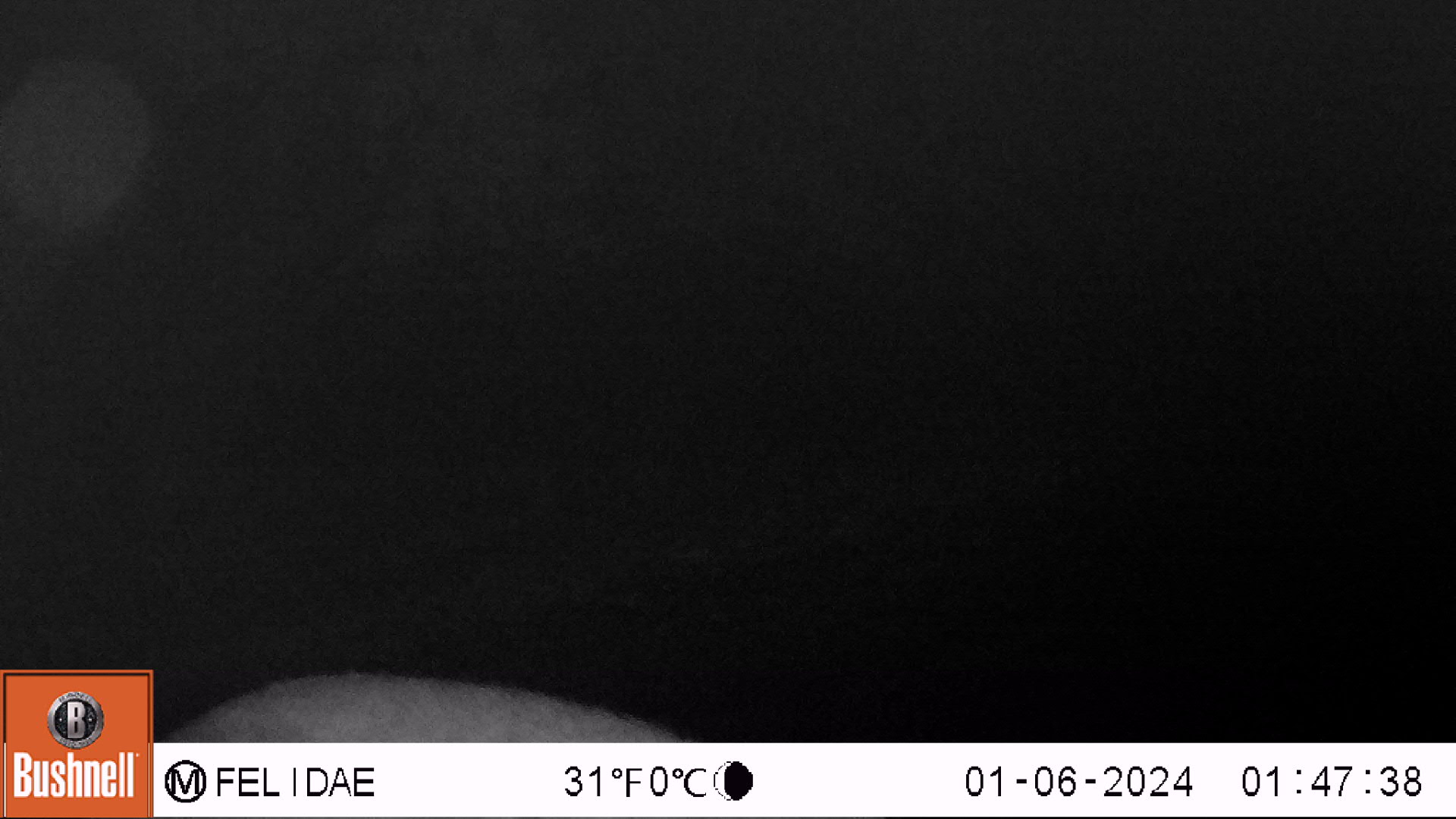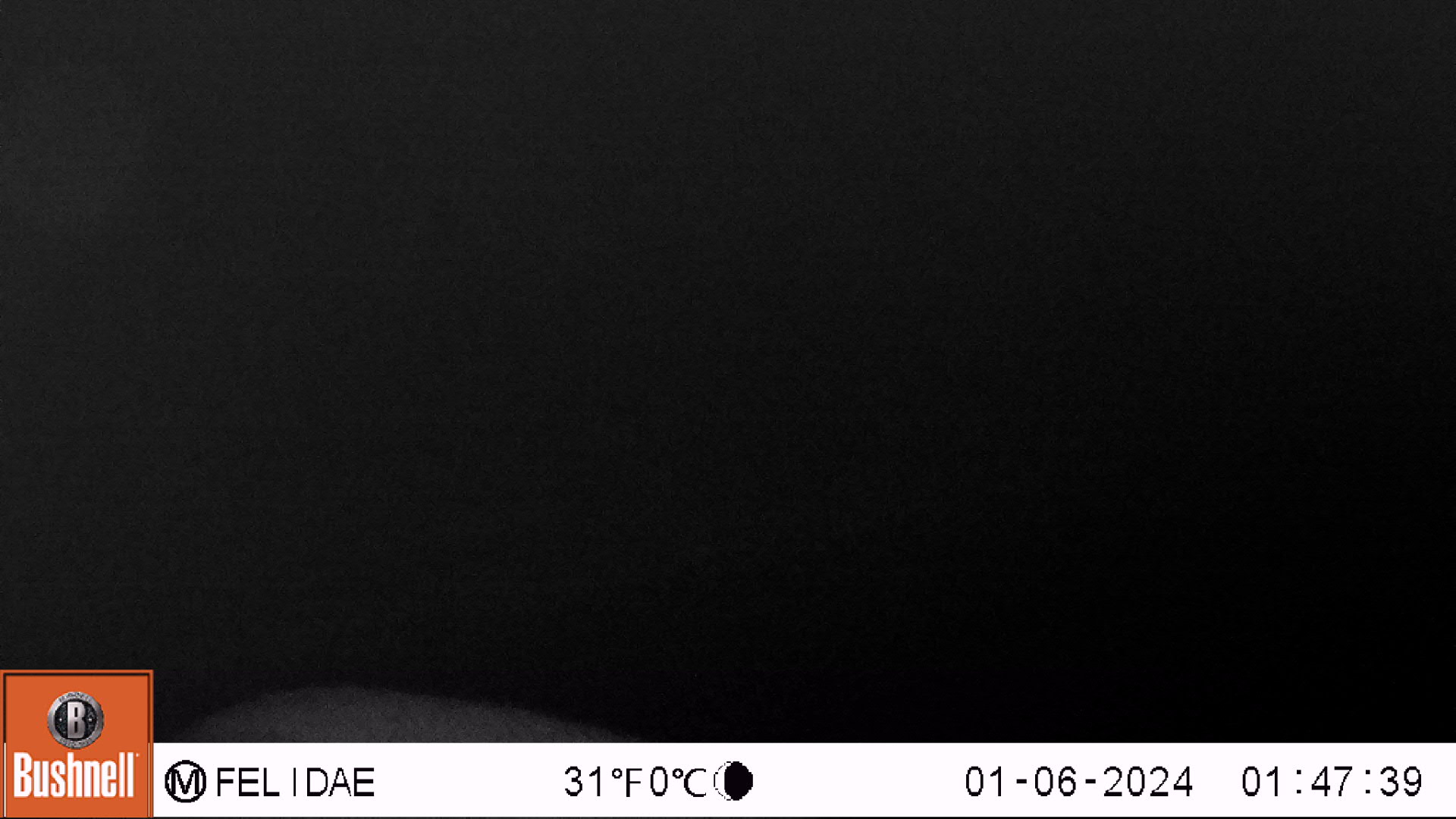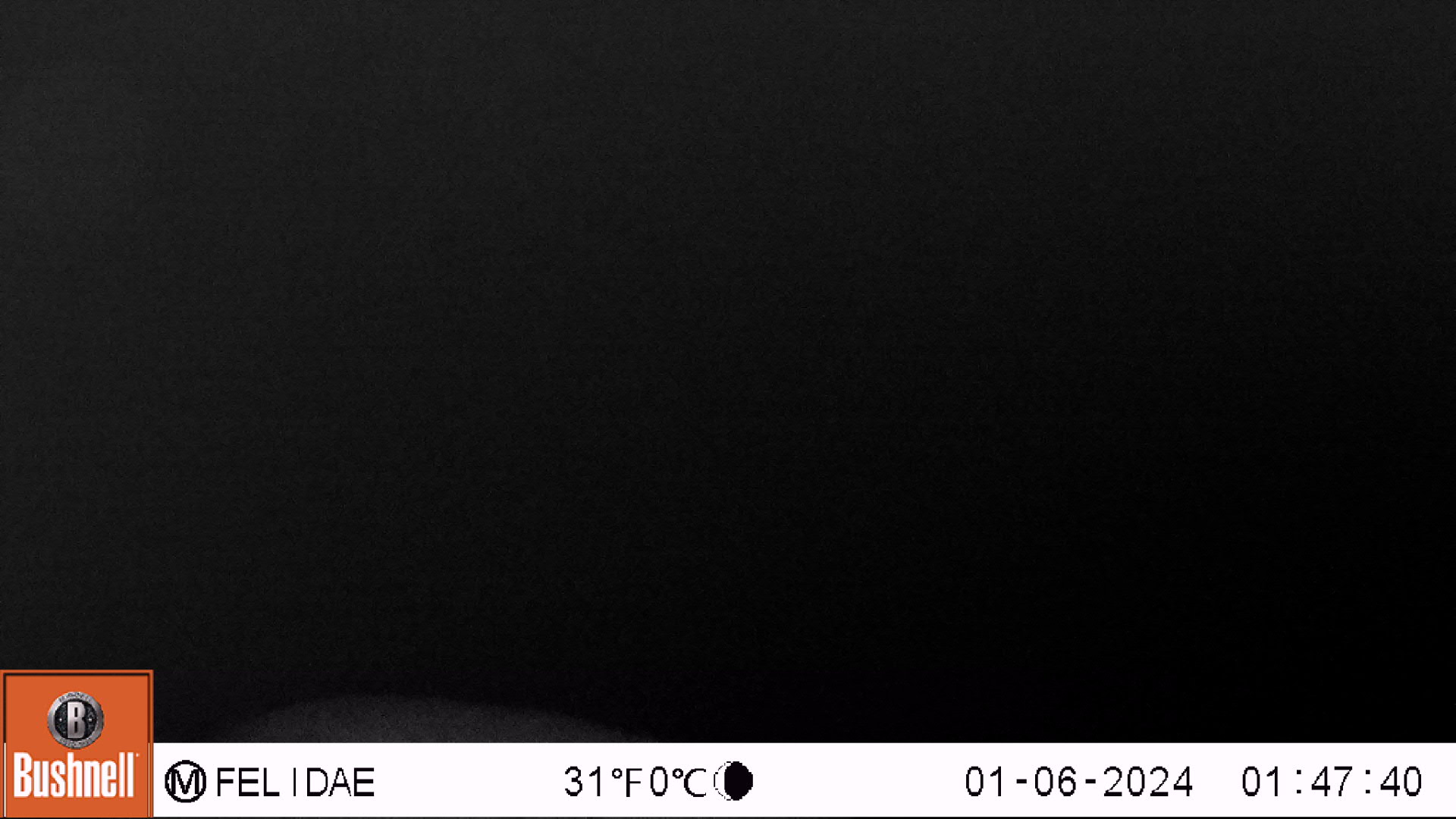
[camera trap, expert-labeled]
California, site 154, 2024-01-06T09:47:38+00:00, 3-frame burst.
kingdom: Animalia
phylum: Chordata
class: Mammalia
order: Artiodactyla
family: Cervidae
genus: Odocoileus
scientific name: Odocoileus hemionus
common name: mule deer